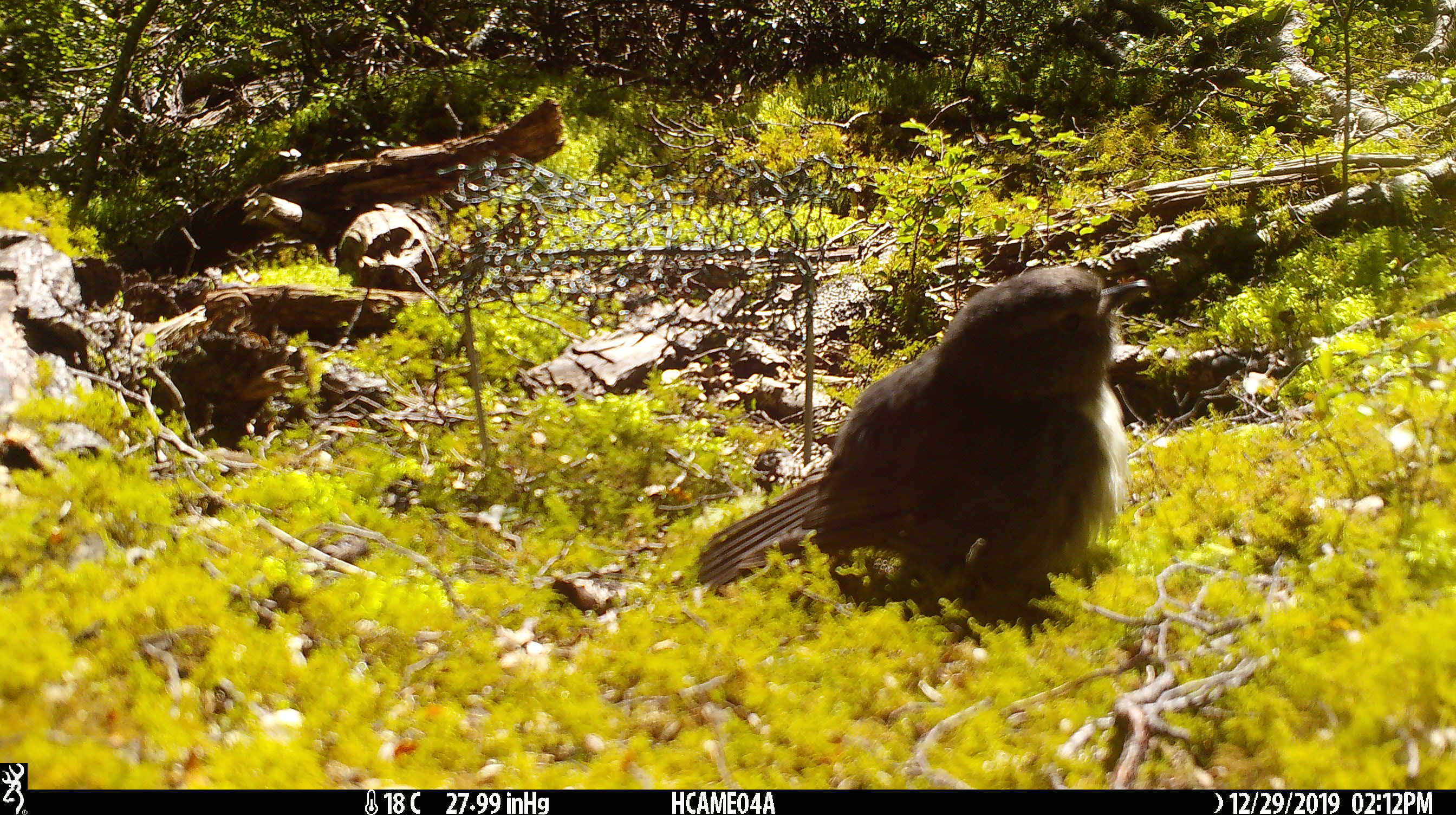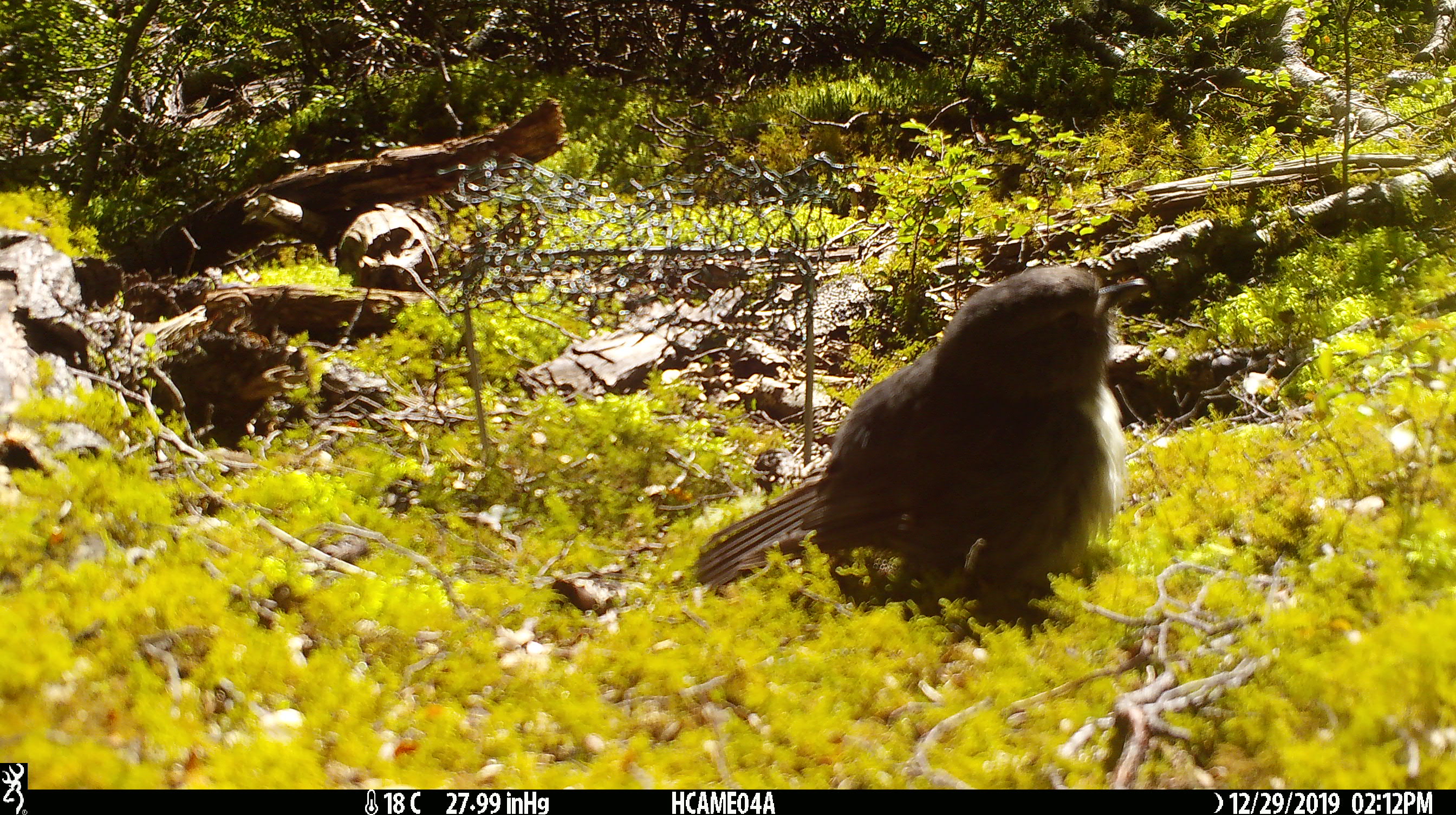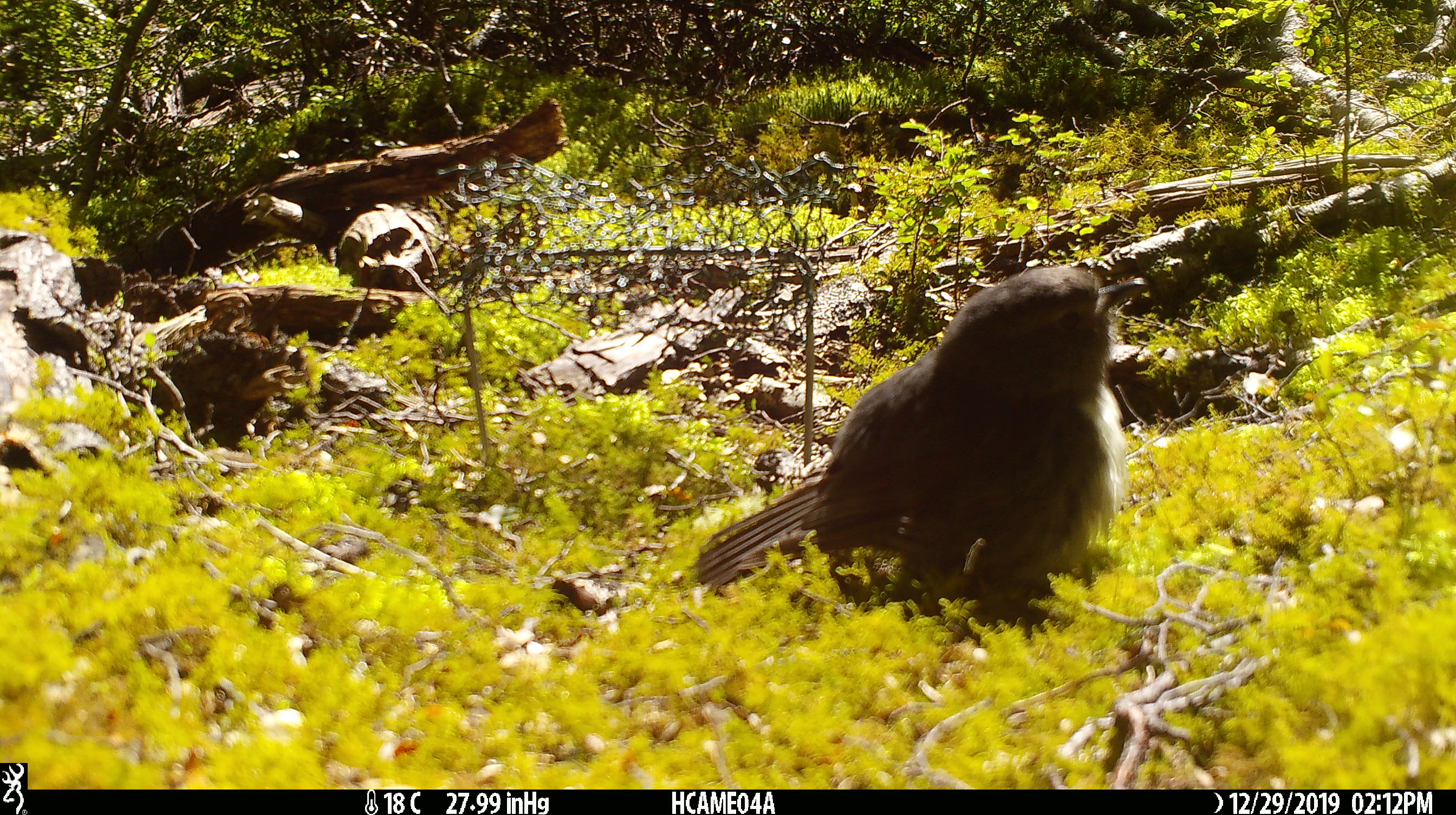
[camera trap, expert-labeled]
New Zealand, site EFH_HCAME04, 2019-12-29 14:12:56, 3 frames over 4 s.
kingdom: Animalia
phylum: Chordata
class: Aves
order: Passeriformes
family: Petroicidae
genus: Petroica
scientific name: Petroica australis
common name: new zealand robin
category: robin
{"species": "robin (new zealand robin) (Petroica australis)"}